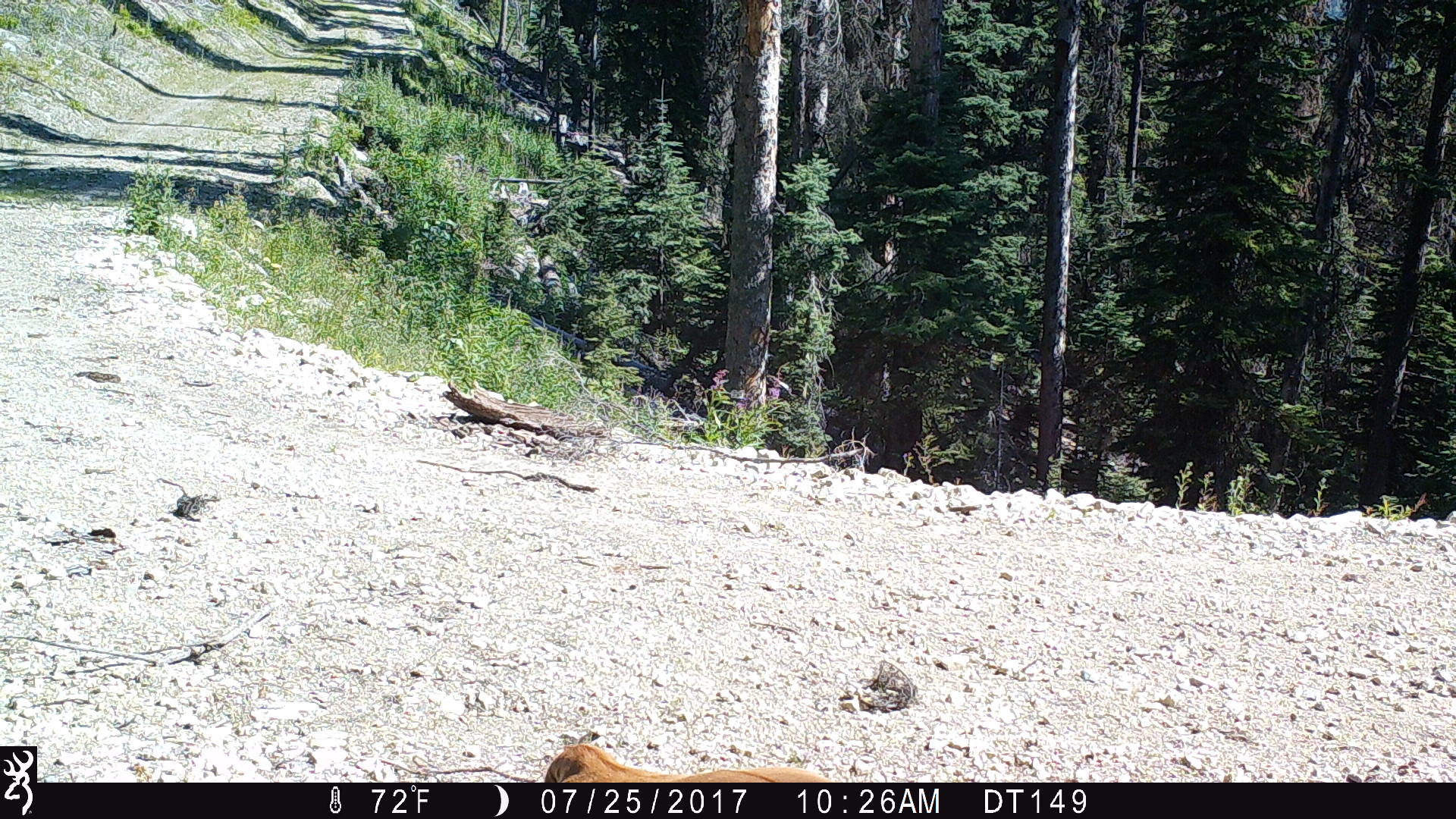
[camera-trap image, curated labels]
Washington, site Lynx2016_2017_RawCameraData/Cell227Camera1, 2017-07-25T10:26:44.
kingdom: Animalia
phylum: Chordata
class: Mammalia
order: Artiodactyla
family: Bovidae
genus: Bos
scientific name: Bos taurus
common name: domestic cattle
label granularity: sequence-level